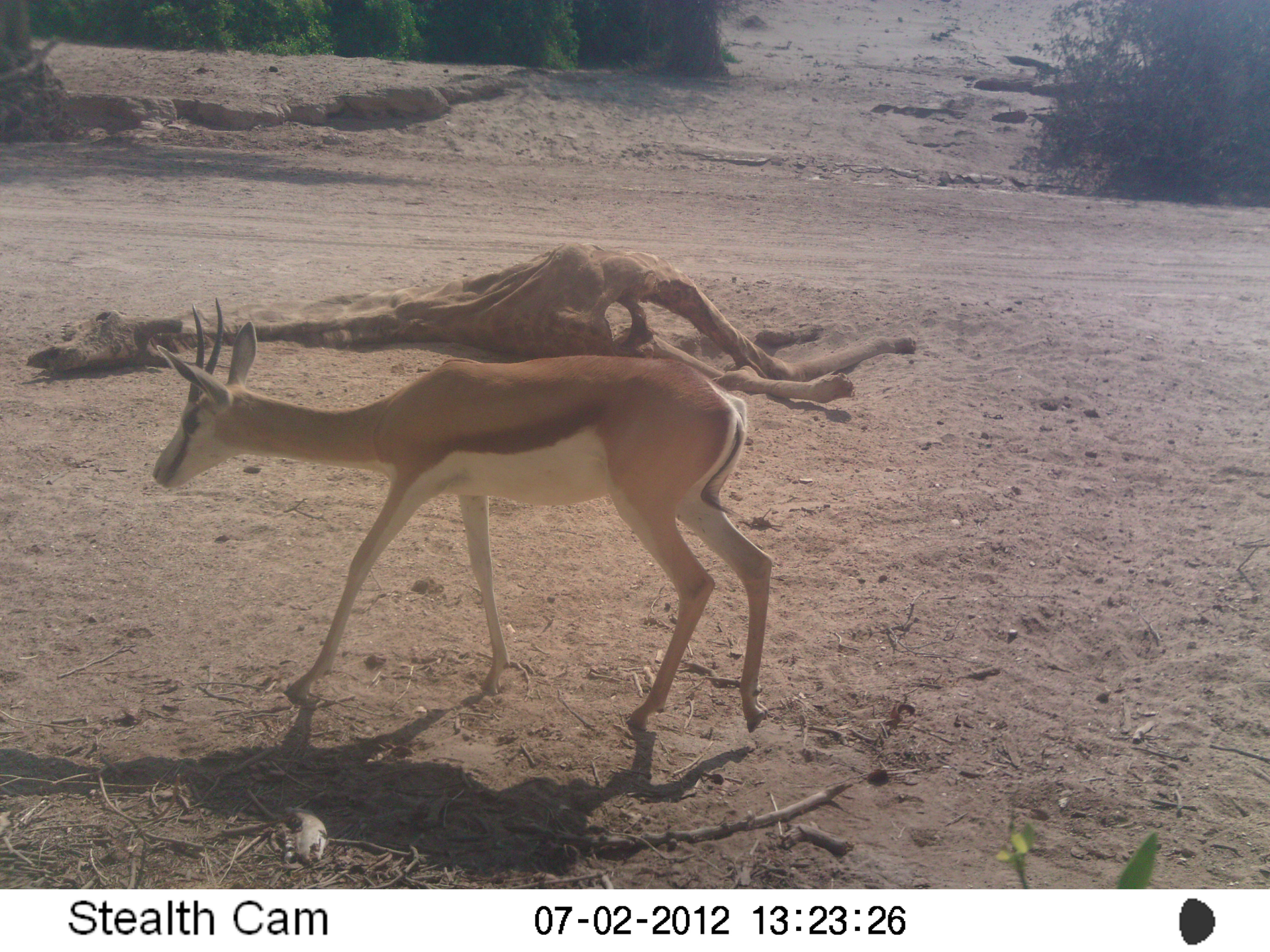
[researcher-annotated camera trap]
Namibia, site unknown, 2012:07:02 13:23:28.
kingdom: Animalia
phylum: Chordata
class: Mammalia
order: Artiodactyla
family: Bovidae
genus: Antidorcas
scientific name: Antidorcas marsupialis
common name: springbok